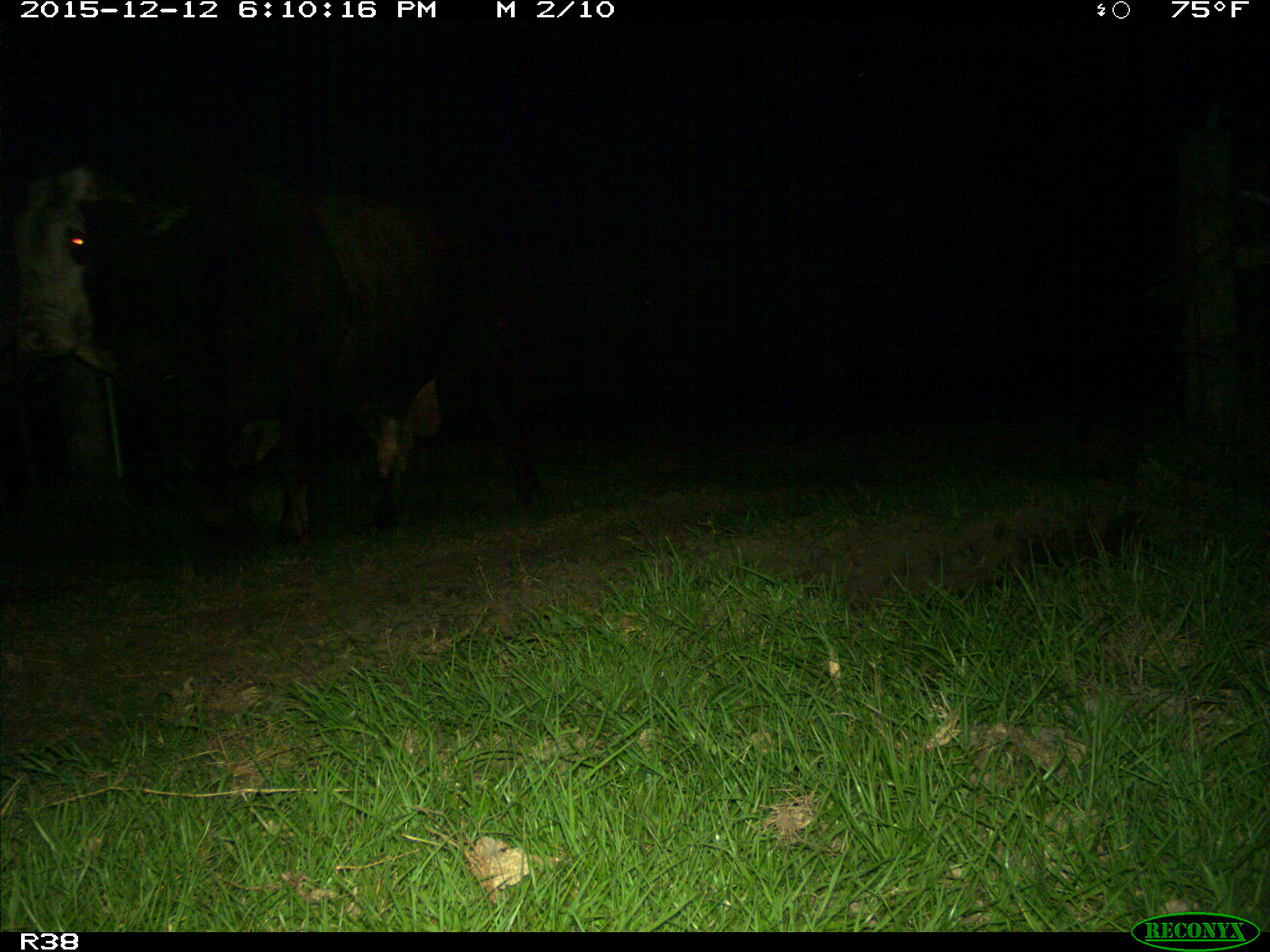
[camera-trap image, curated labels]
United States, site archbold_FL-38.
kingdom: Animalia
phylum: Chordata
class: Mammalia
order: Artiodactyla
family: Bovidae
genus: Bos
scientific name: Bos taurus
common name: domestic cow